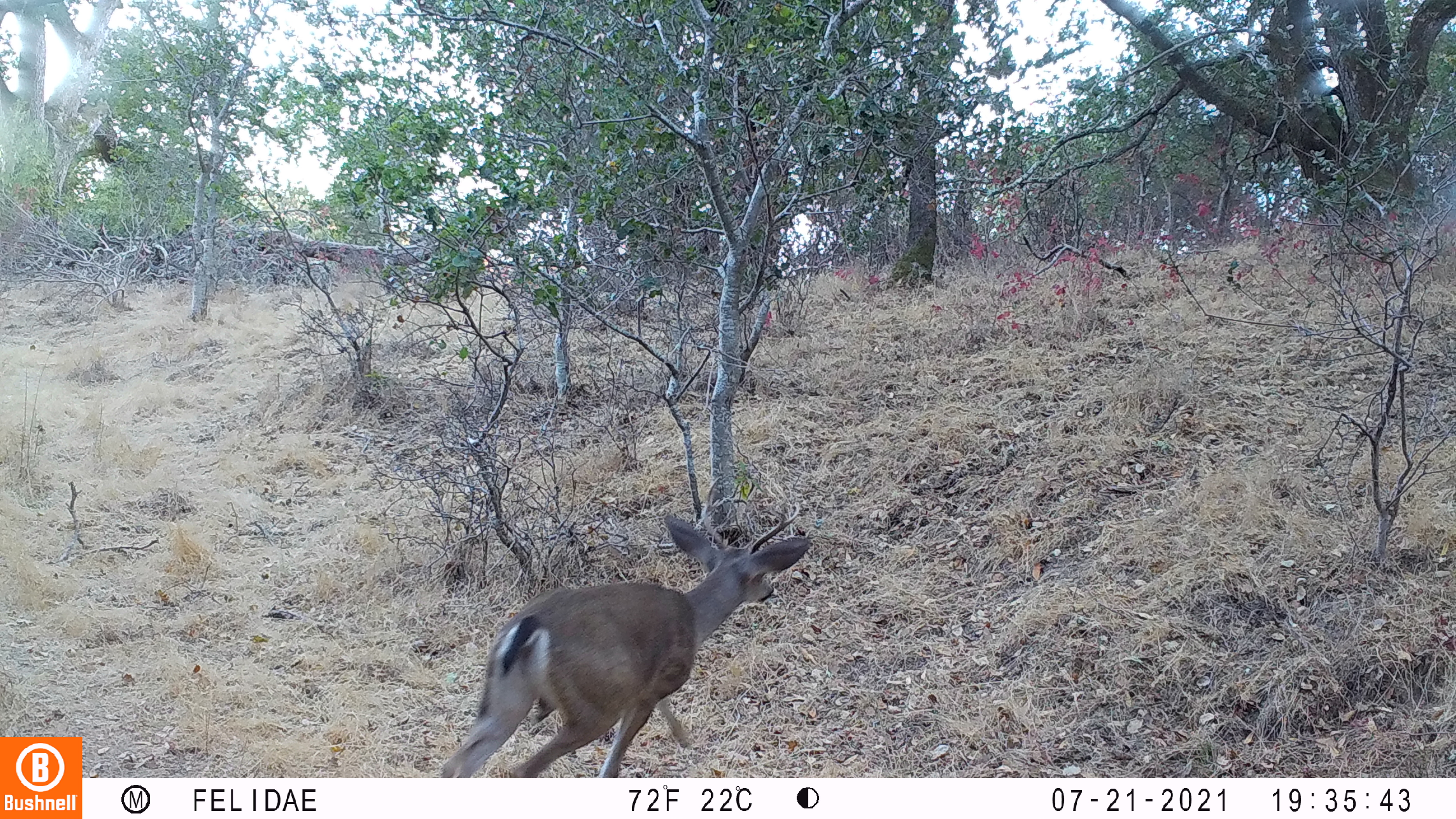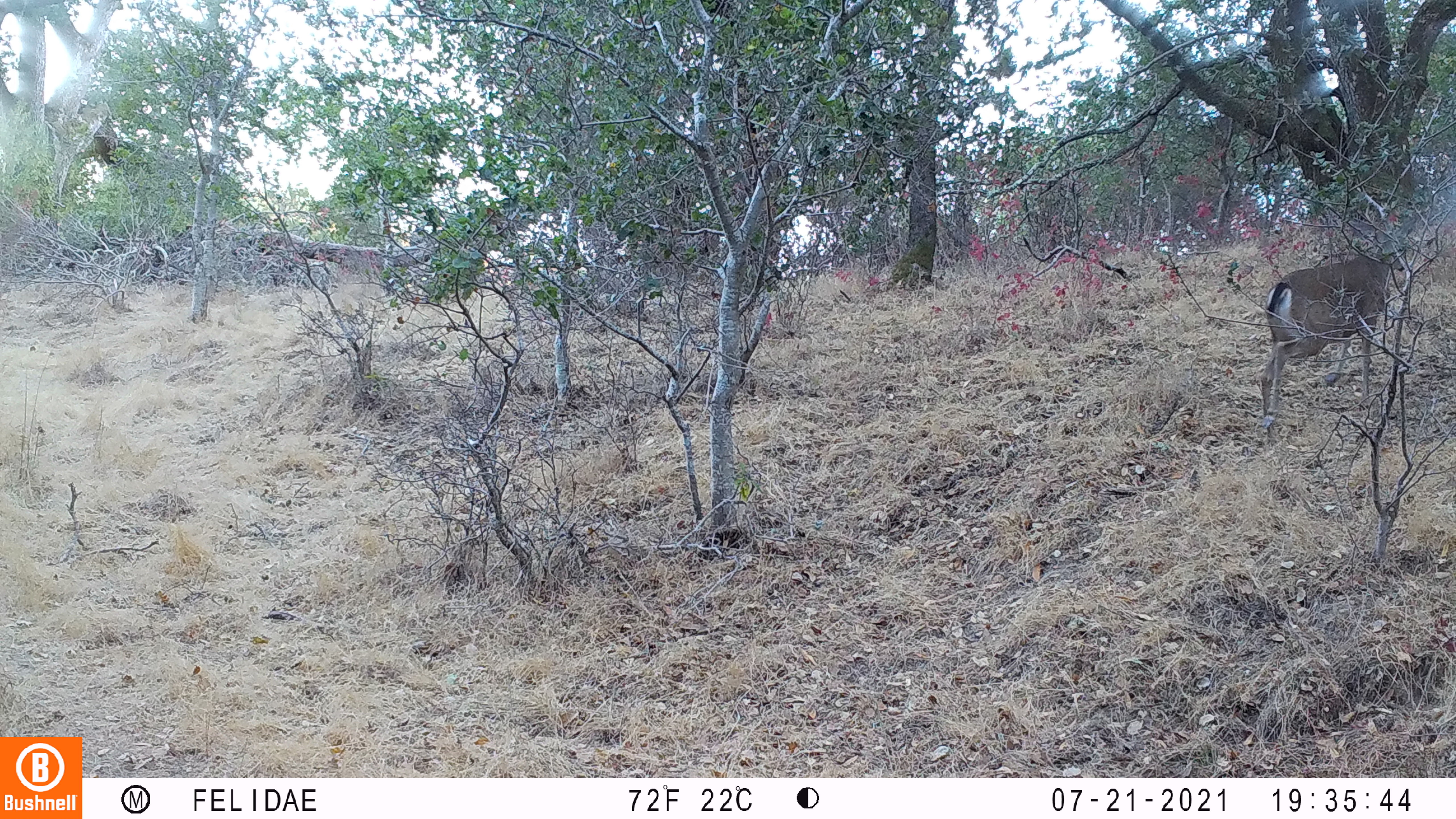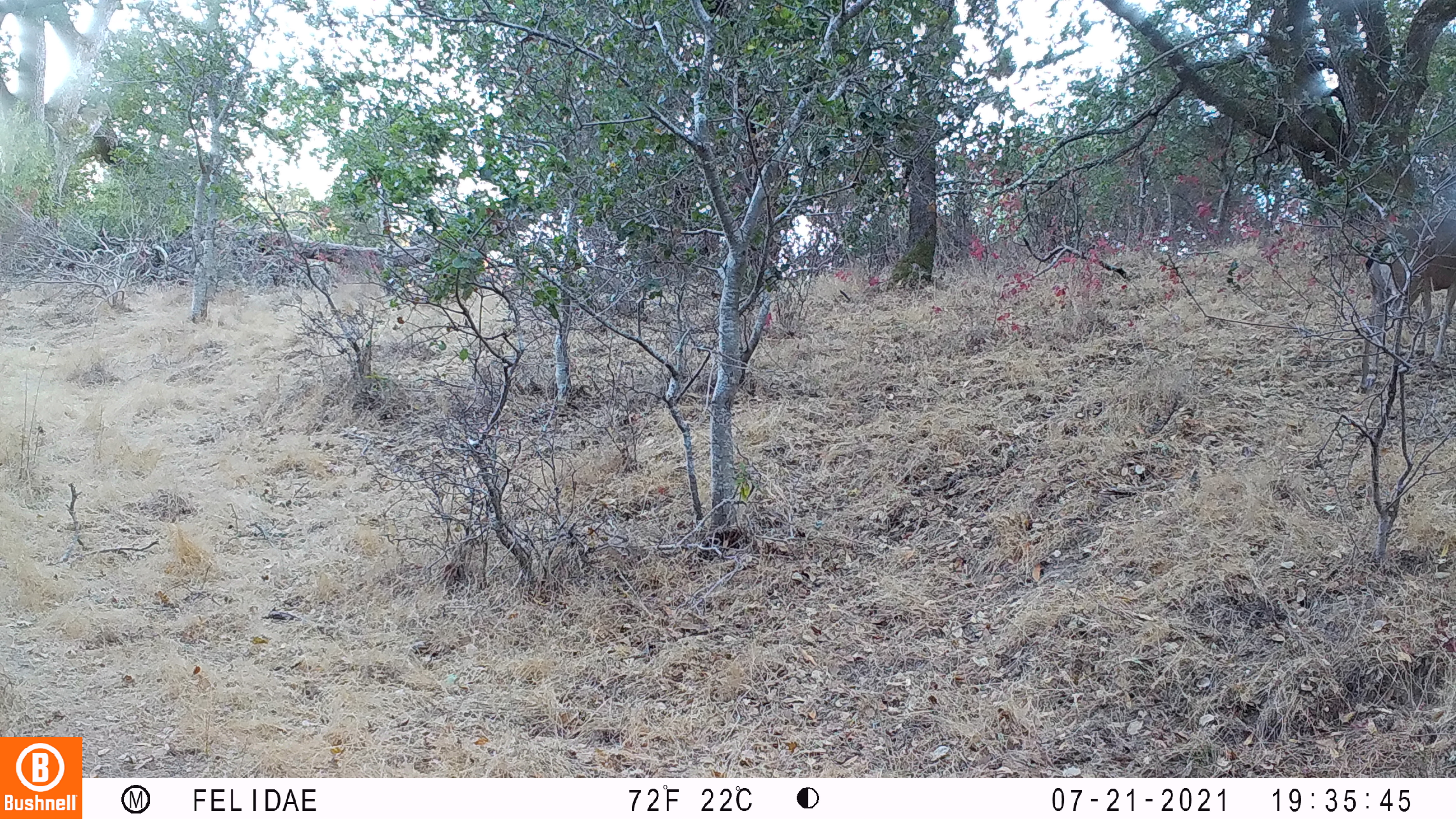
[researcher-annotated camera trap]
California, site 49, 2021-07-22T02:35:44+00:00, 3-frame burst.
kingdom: Animalia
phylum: Chordata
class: Mammalia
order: Artiodactyla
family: Cervidae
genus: Odocoileus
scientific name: Odocoileus hemionus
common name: mule deer